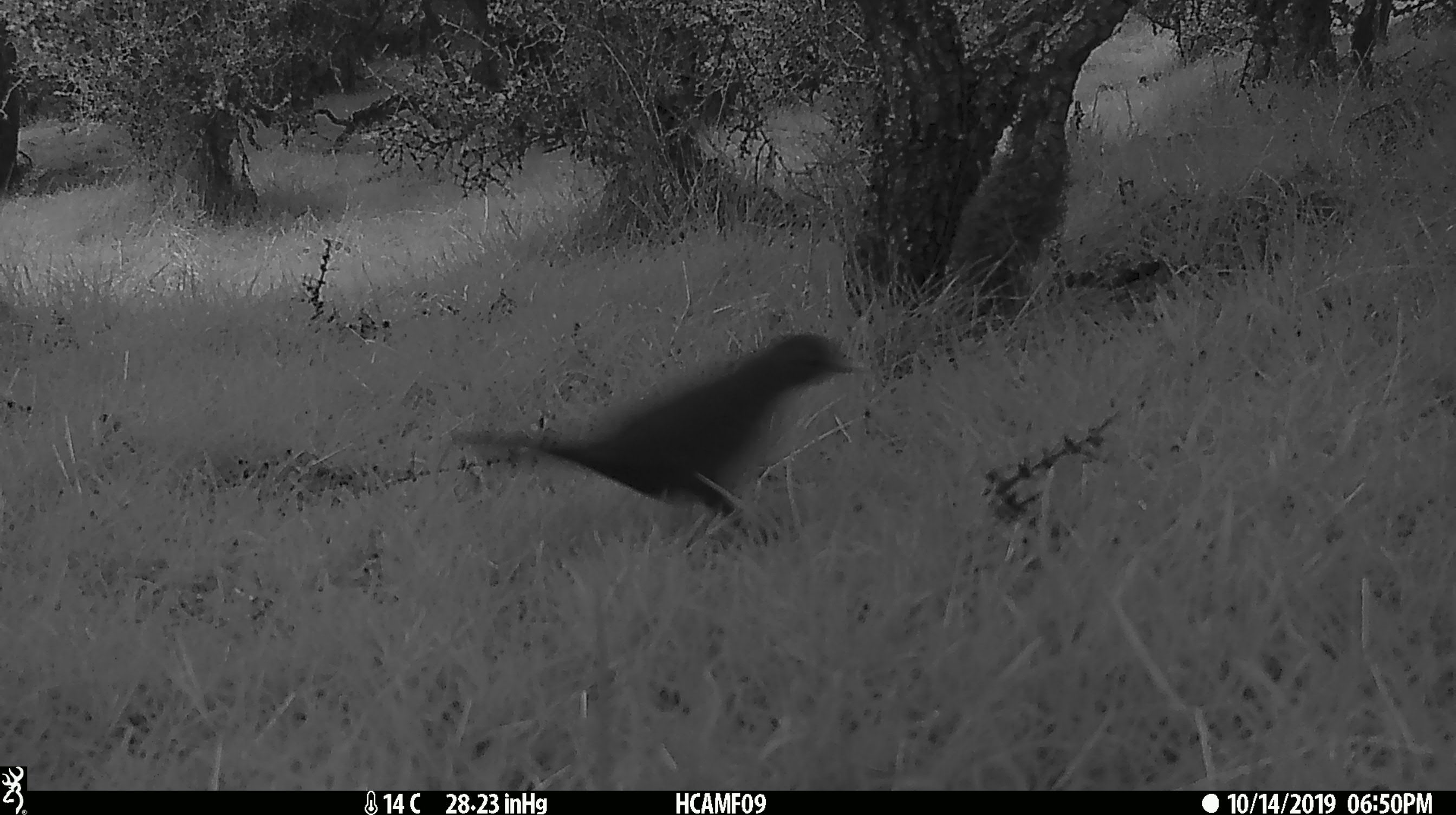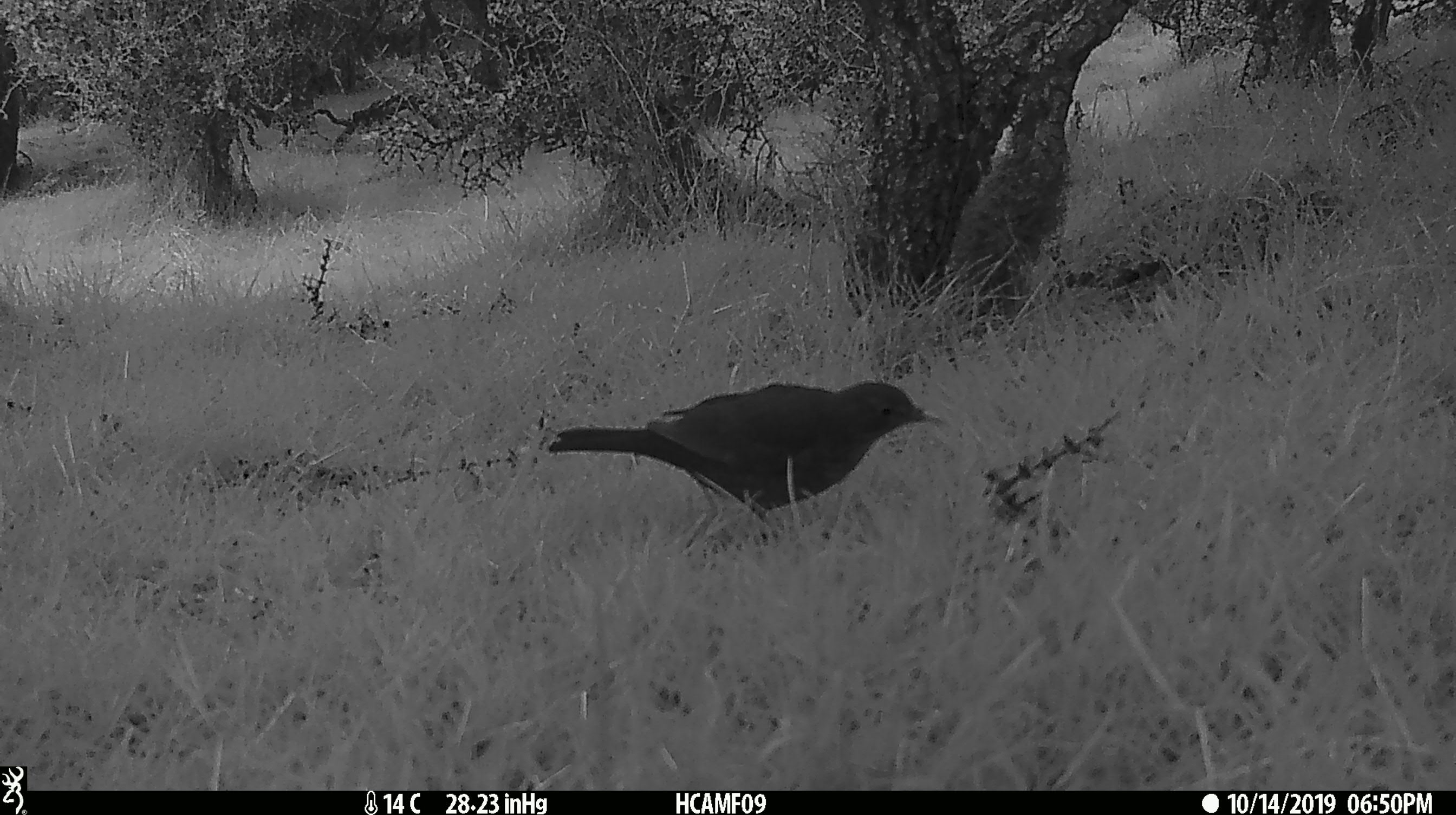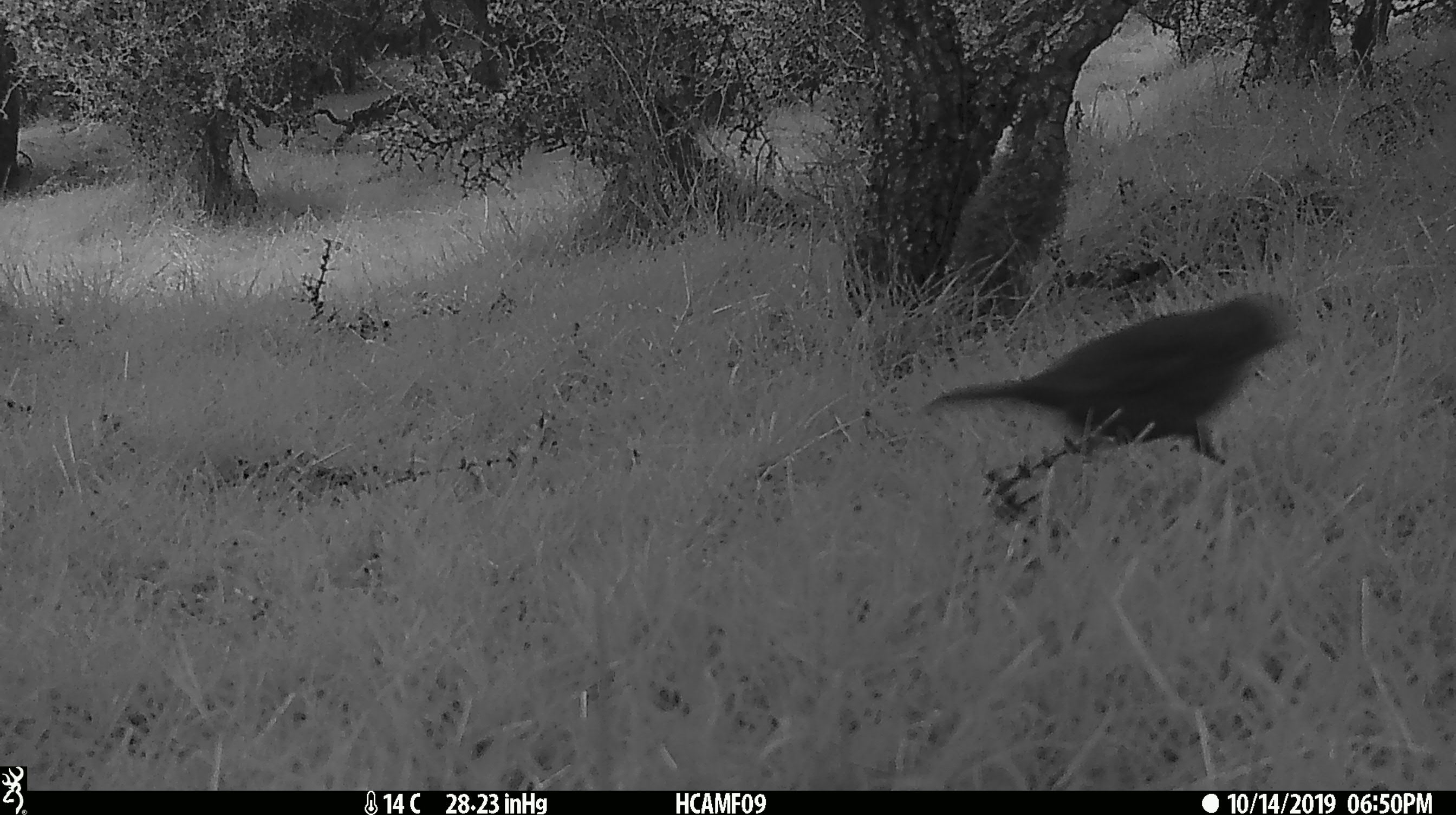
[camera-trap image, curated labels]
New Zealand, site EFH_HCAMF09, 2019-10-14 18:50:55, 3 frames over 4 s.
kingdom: Animalia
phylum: Chordata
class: Aves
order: Passeriformes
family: Turdidae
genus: Turdus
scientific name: Turdus merula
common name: eurasian blackbird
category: blackbird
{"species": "blackbird (eurasian blackbird) (Turdus merula)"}